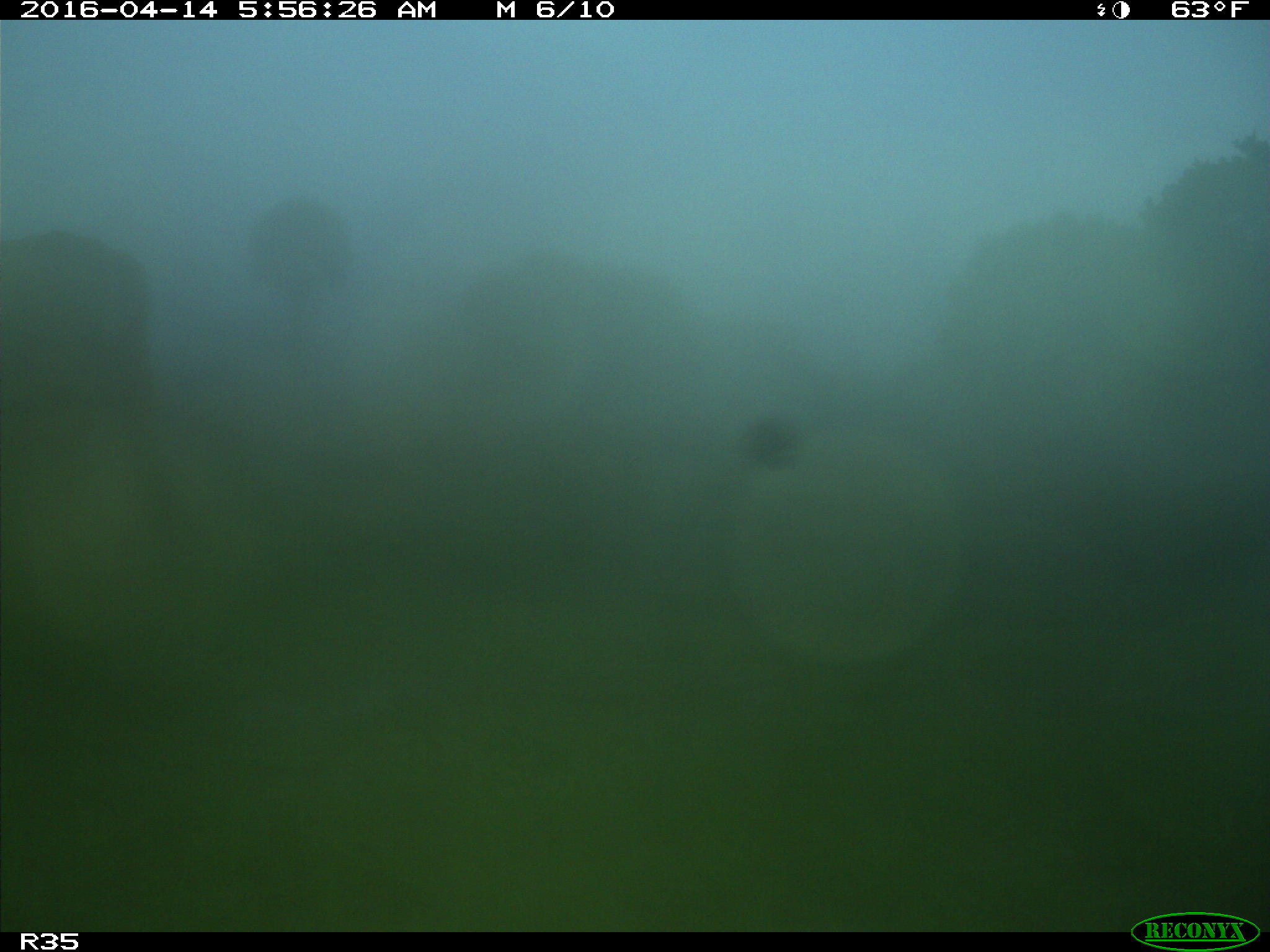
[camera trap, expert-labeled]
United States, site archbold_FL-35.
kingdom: Animalia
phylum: Chordata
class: Mammalia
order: Artiodactyla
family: Bovidae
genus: Bos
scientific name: Bos taurus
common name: domestic cow